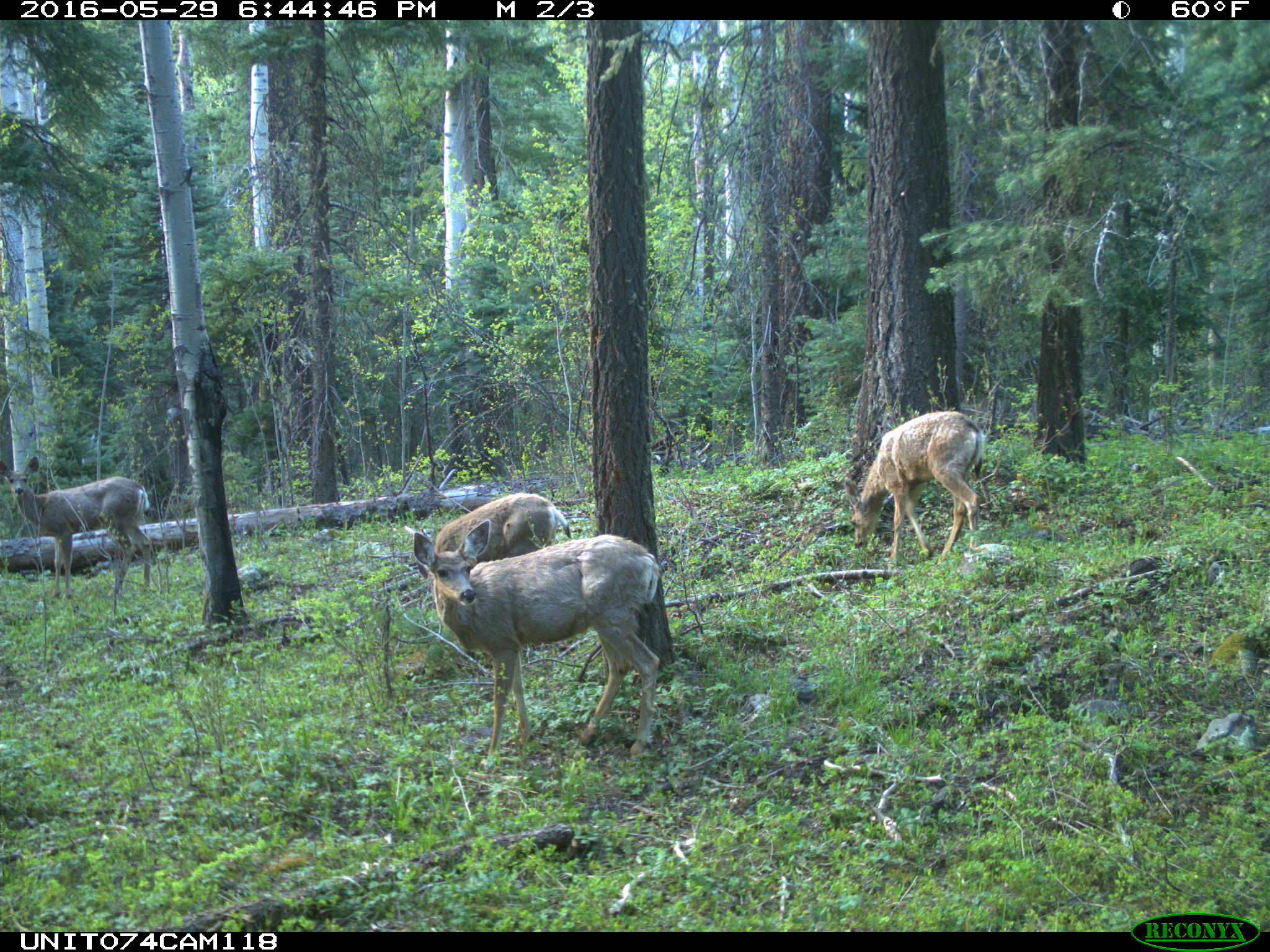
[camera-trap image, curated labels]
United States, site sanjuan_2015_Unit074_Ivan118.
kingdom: Animalia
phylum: Chordata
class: Mammalia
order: Artiodactyla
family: Cervidae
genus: Odocoileus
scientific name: Odocoileus hemionus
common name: mule deer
Odocoileus hemionus (mule deer).